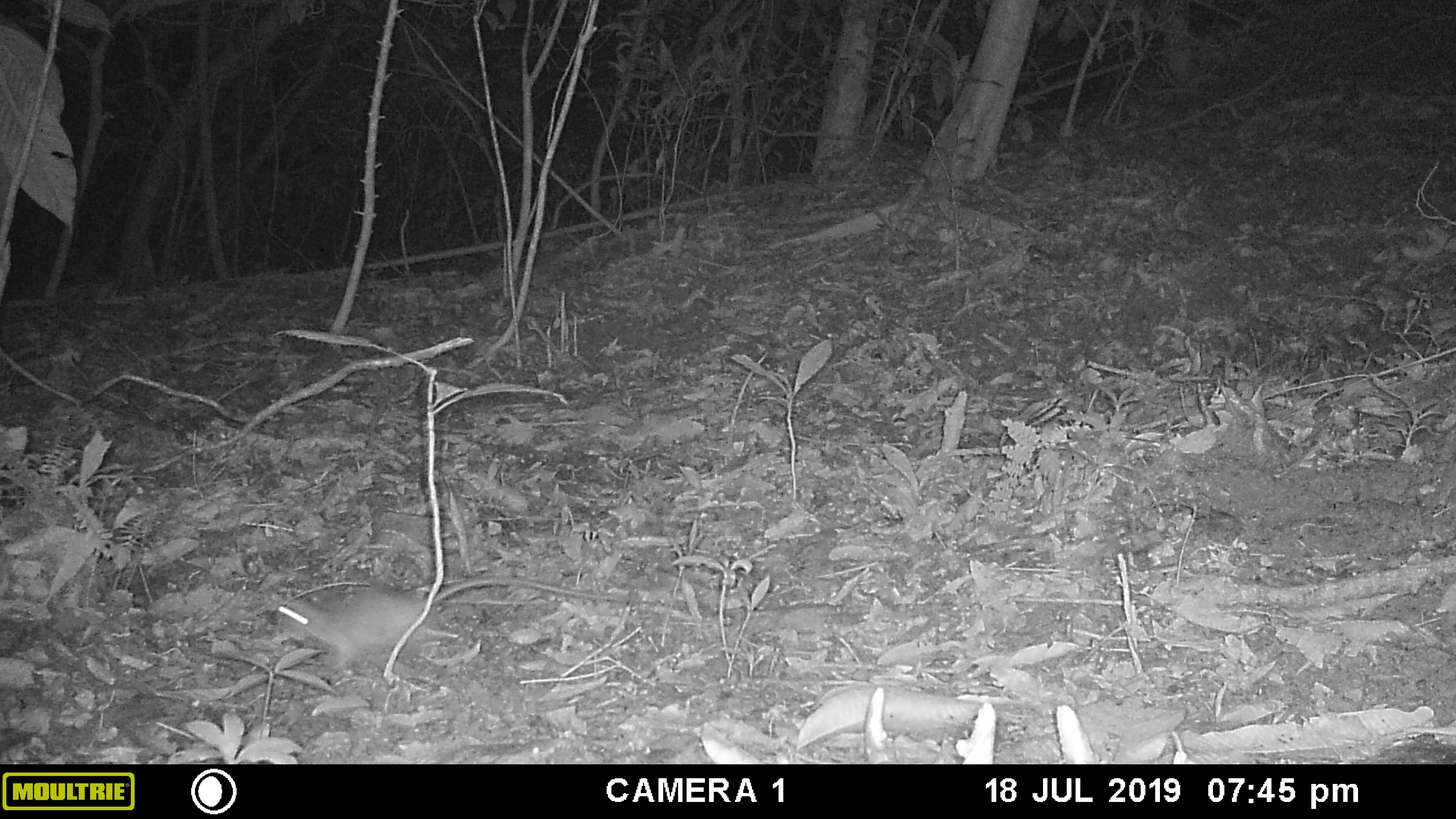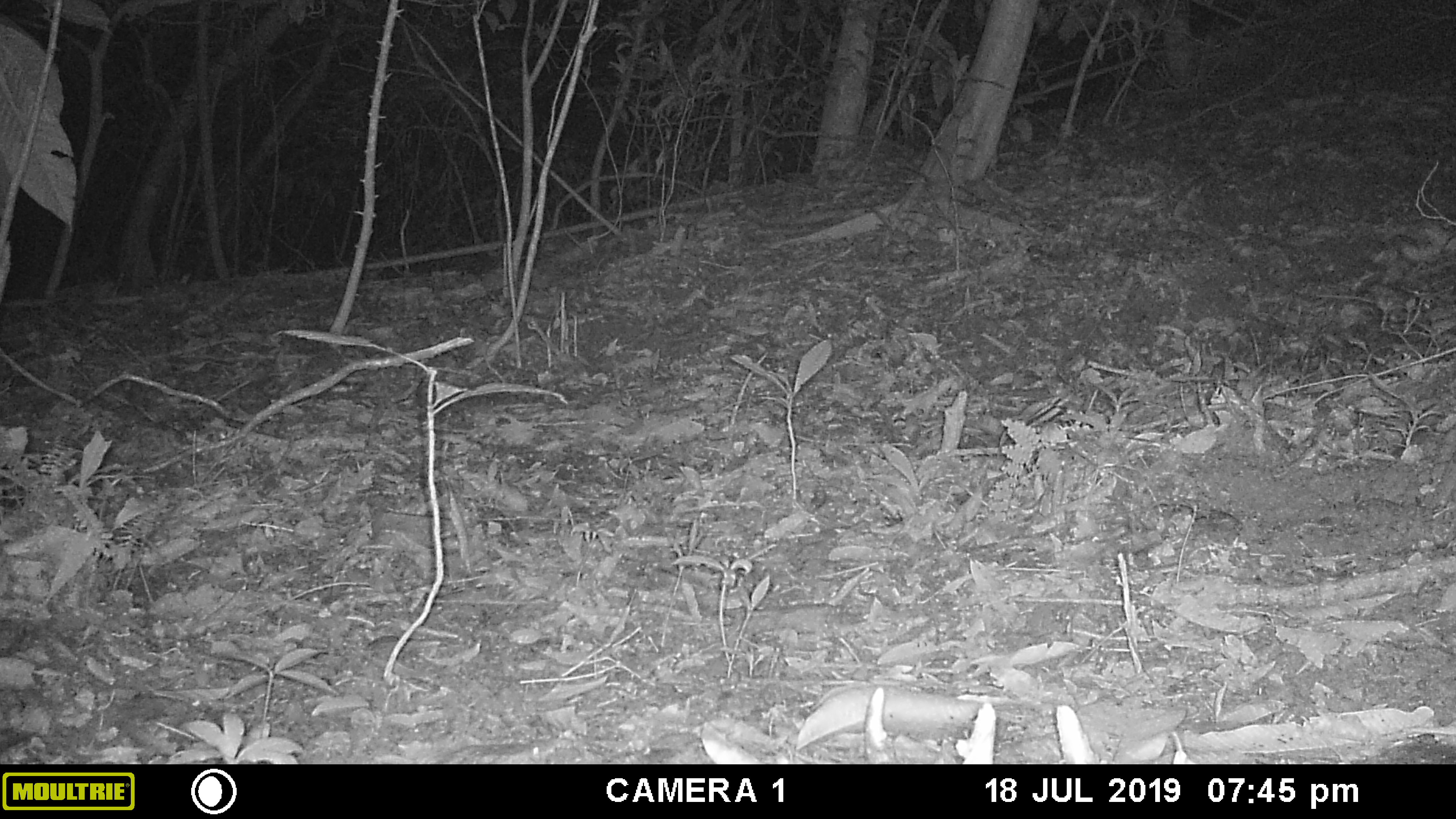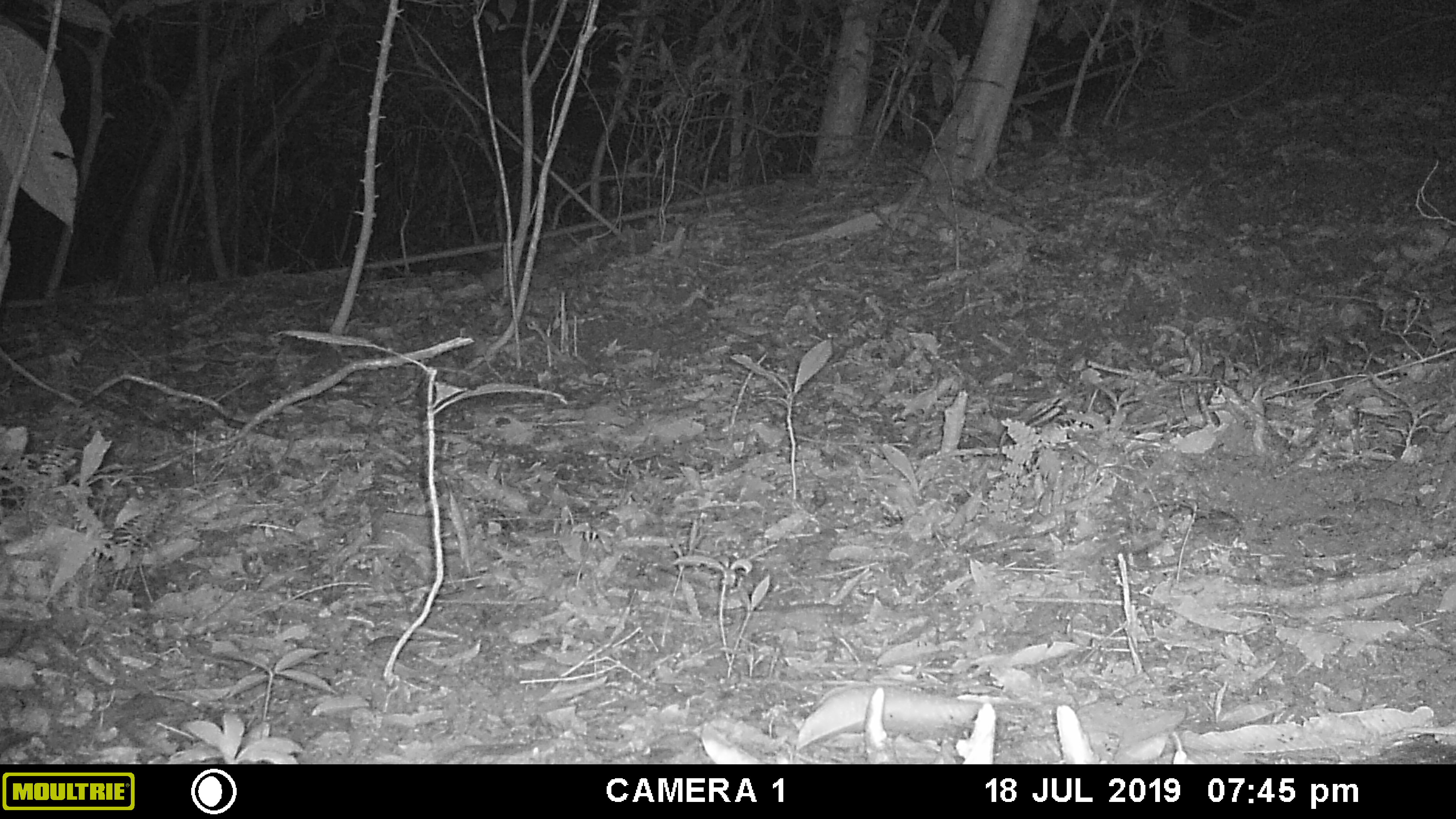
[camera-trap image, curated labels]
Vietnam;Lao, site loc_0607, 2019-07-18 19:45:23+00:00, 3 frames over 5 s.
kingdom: Animalia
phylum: Chordata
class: Mammalia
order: Rodentia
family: Muridae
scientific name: Muridae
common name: old-world mice and rats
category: unidentified murid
Unidentified murid (old-world mice and rats) (Muridae). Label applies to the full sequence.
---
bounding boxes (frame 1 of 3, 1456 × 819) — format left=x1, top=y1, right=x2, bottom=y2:
unidentified murid: left=273, top=575, right=638, bottom=678